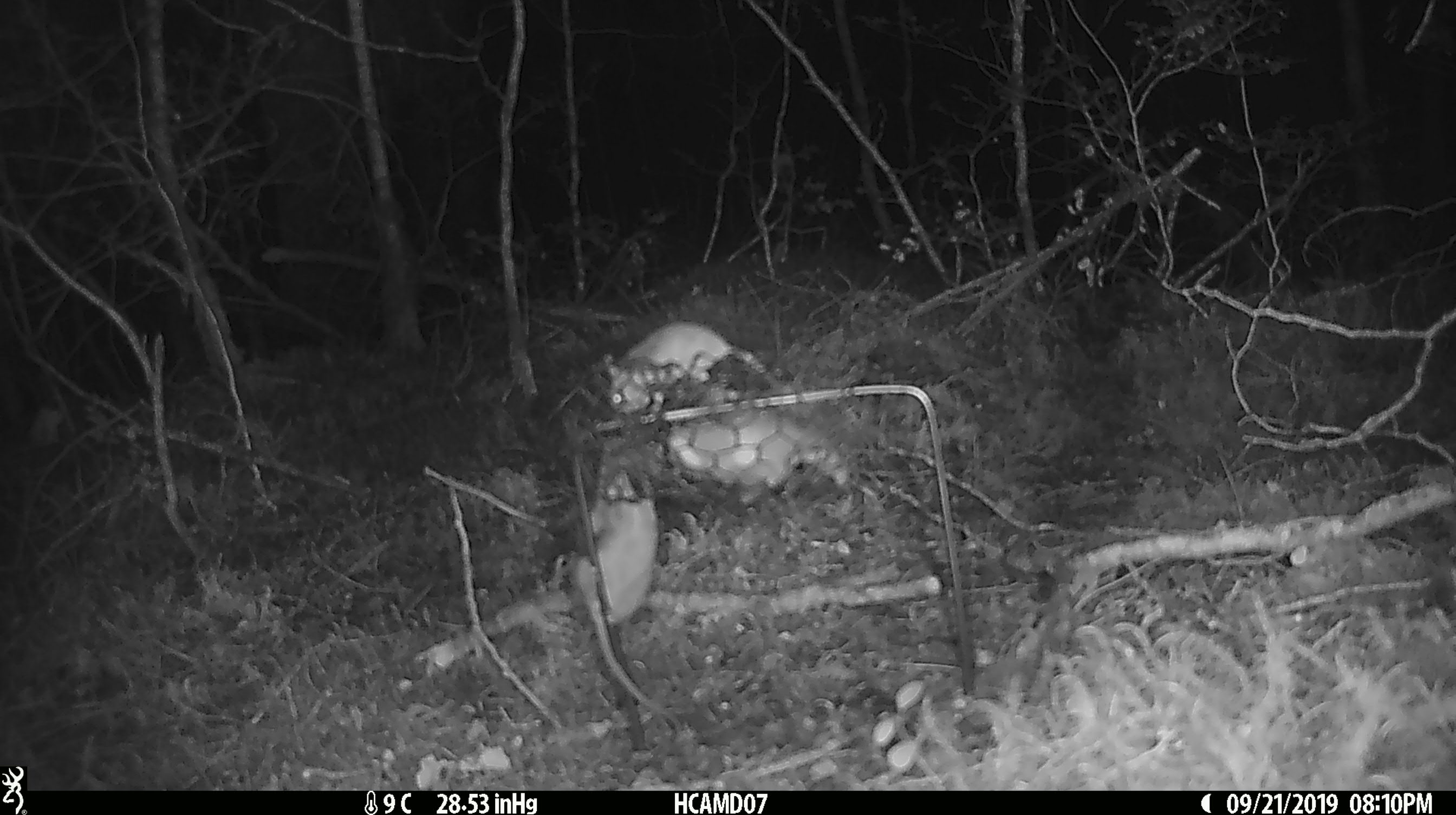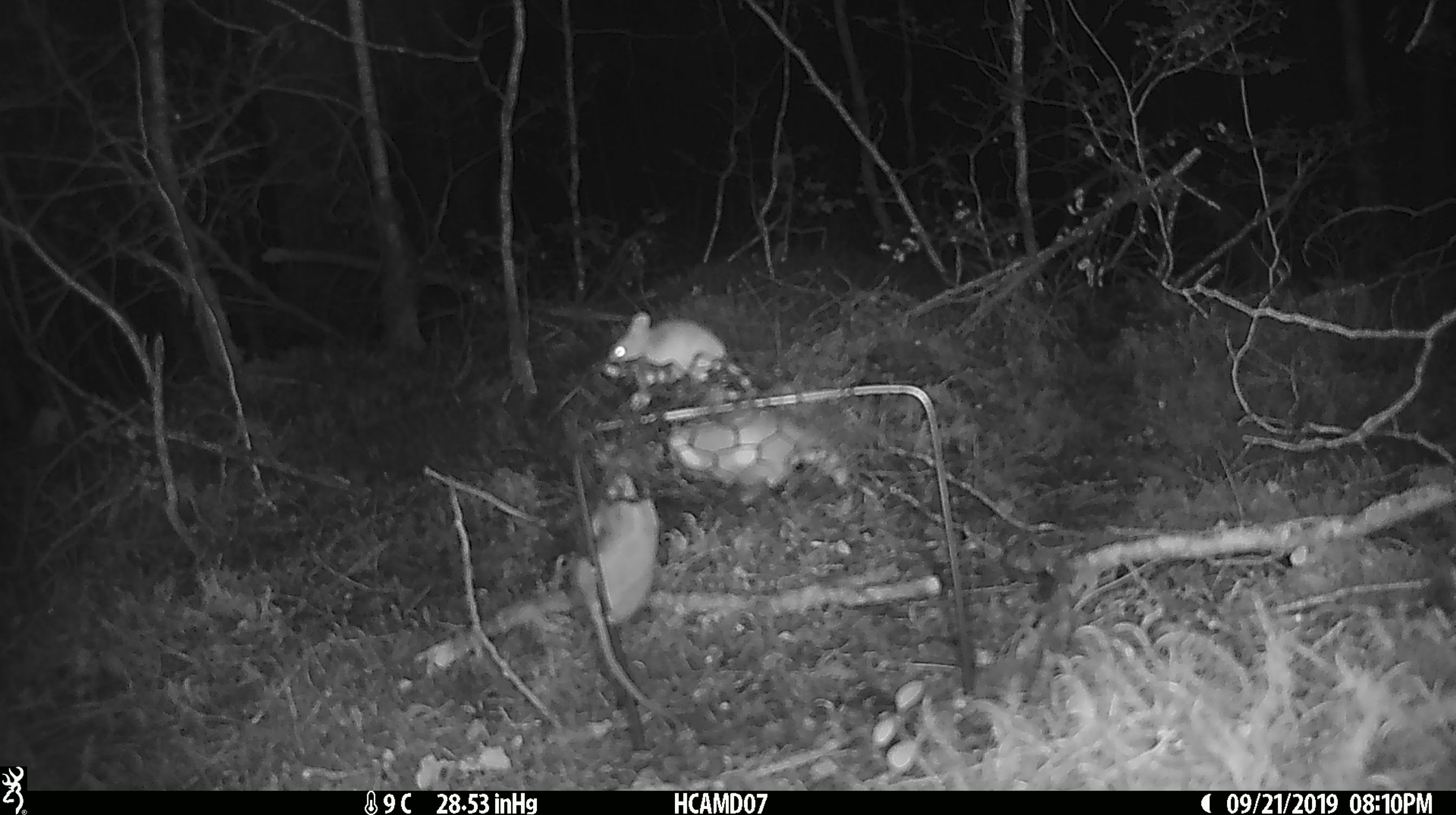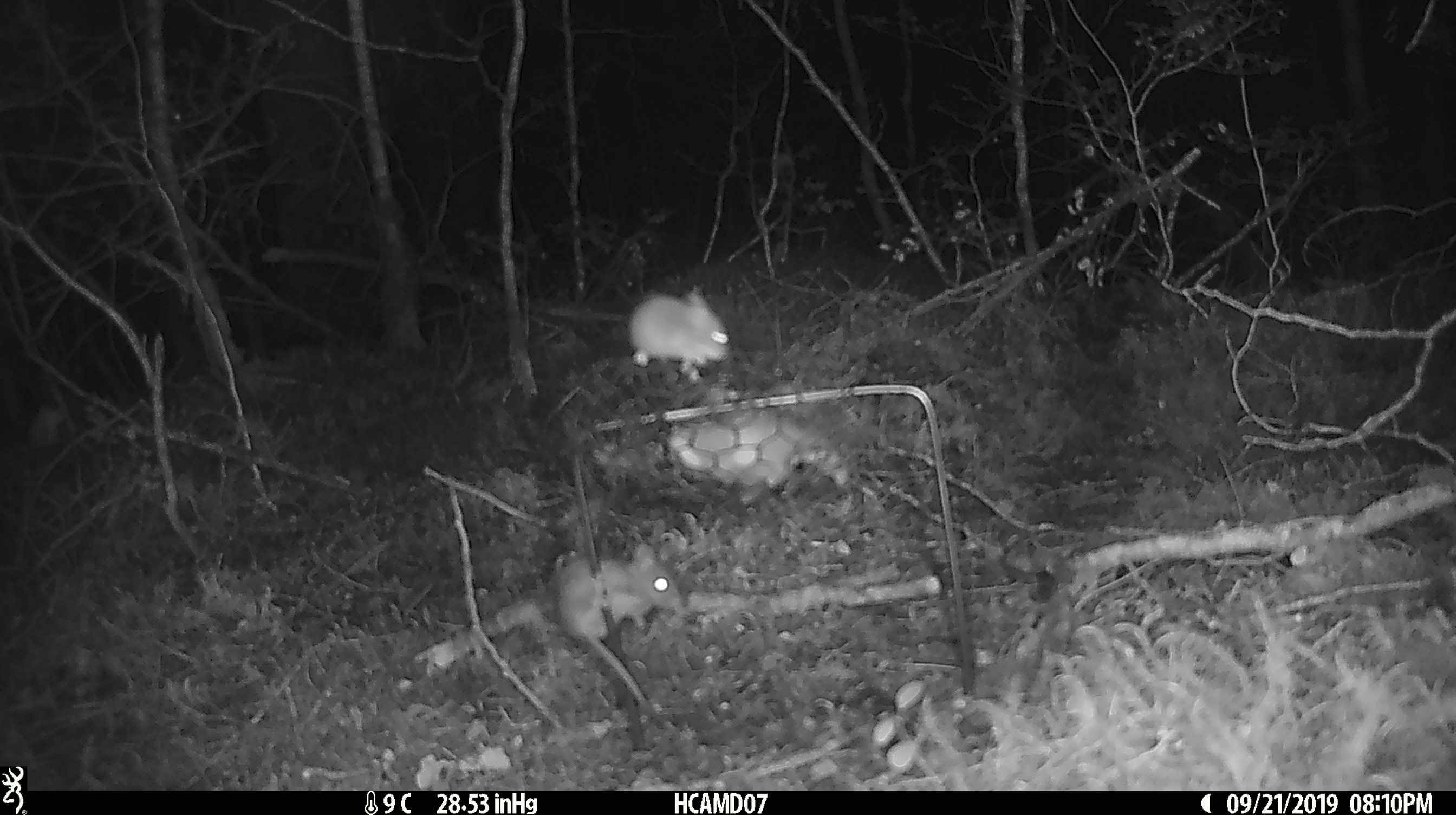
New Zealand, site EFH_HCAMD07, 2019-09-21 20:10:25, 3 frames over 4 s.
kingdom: Animalia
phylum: Chordata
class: Mammalia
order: Rodentia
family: Muridae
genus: Mus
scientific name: Mus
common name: mouse